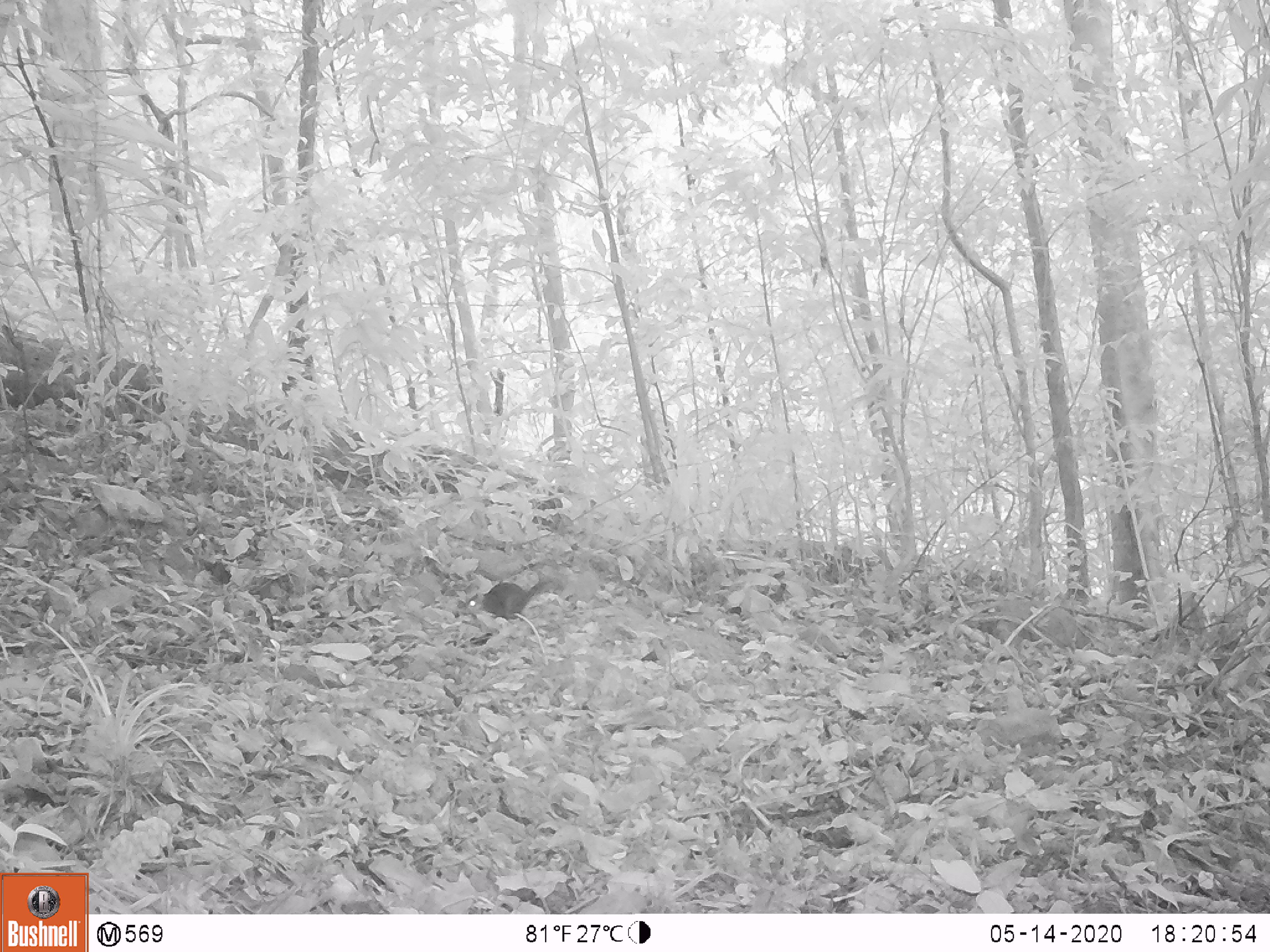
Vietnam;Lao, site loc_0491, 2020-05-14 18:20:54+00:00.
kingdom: Animalia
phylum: Chordata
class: Mammalia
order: Rodentia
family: Sciuridae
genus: Dremomys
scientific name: Dremomys rufigenis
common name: red-cheeked squirrel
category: red cheeked squirrel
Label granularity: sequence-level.